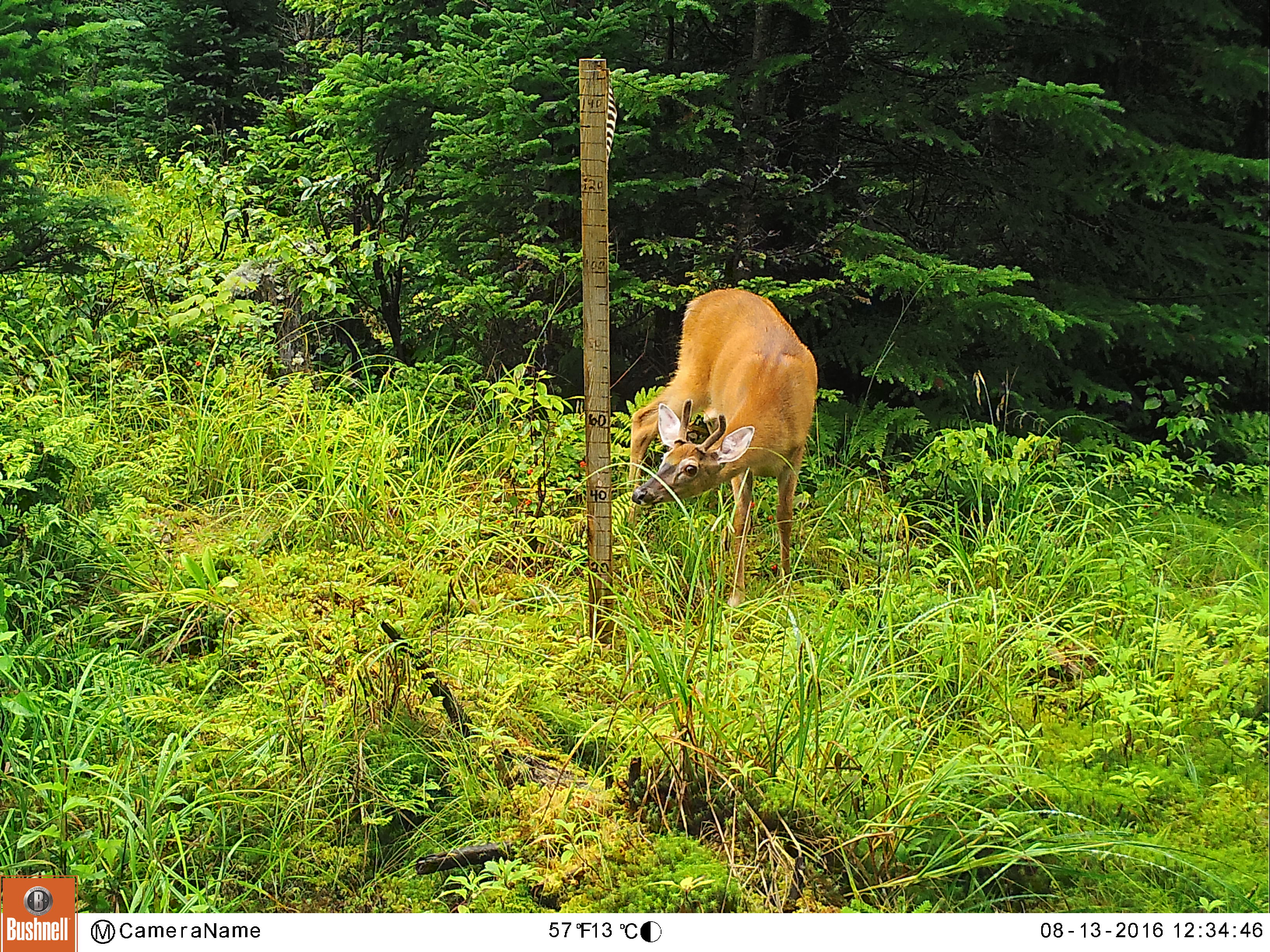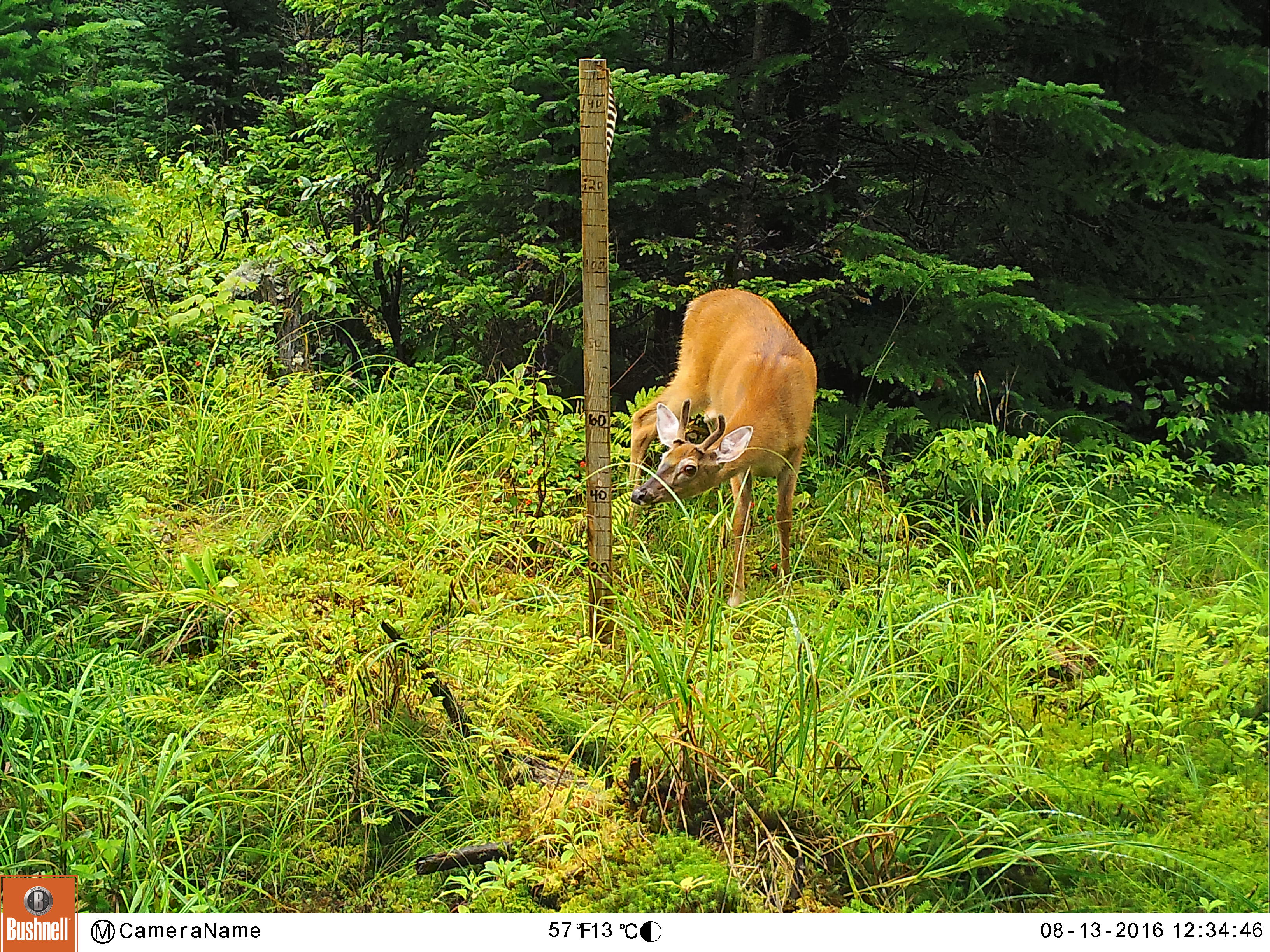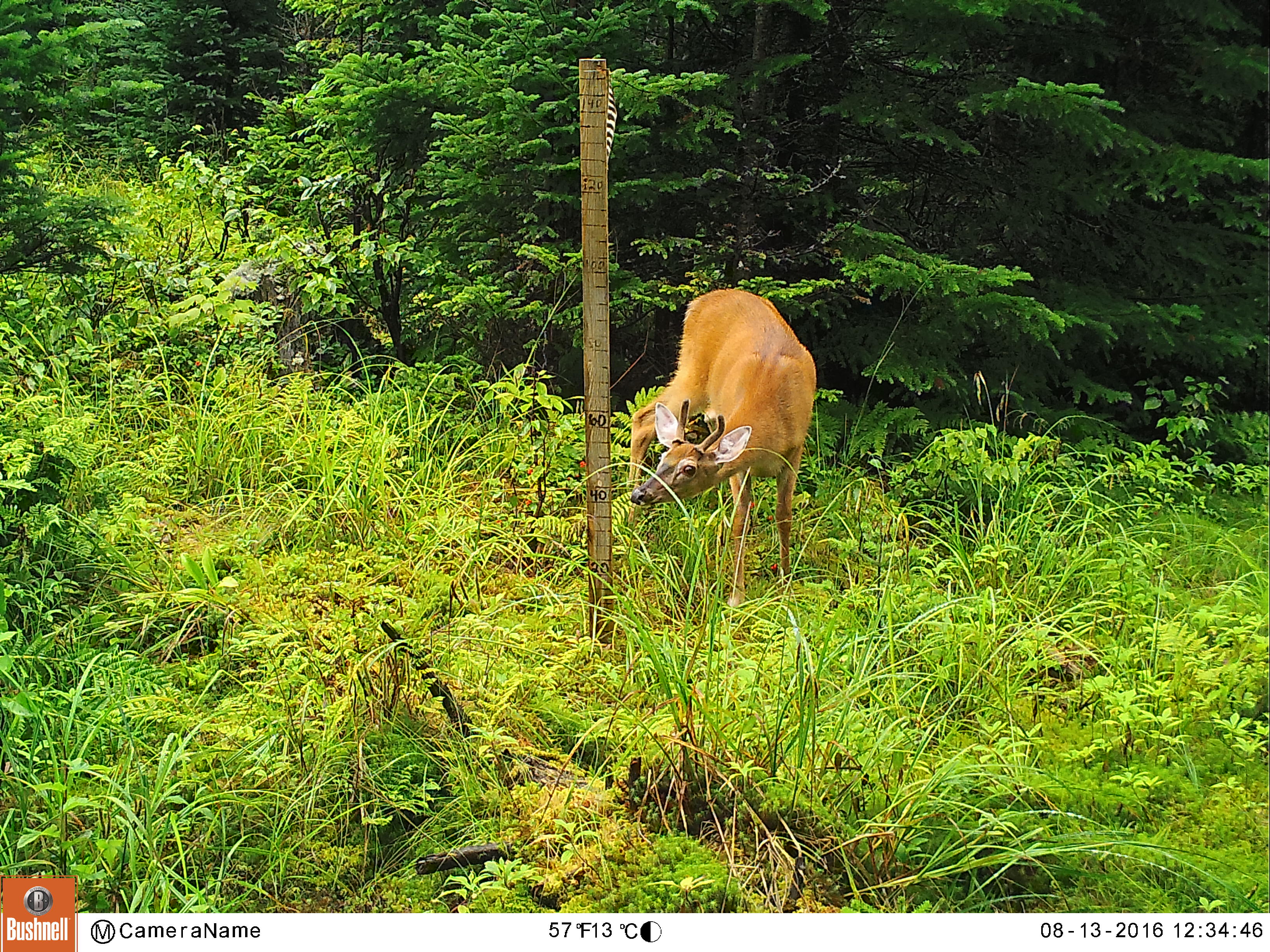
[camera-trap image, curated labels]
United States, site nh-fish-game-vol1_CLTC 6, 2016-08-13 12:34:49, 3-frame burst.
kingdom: Animalia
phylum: Chordata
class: Mammalia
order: Artiodactyla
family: Cervidae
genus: Odocoileus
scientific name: Odocoileus virginianus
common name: white-tailed deer